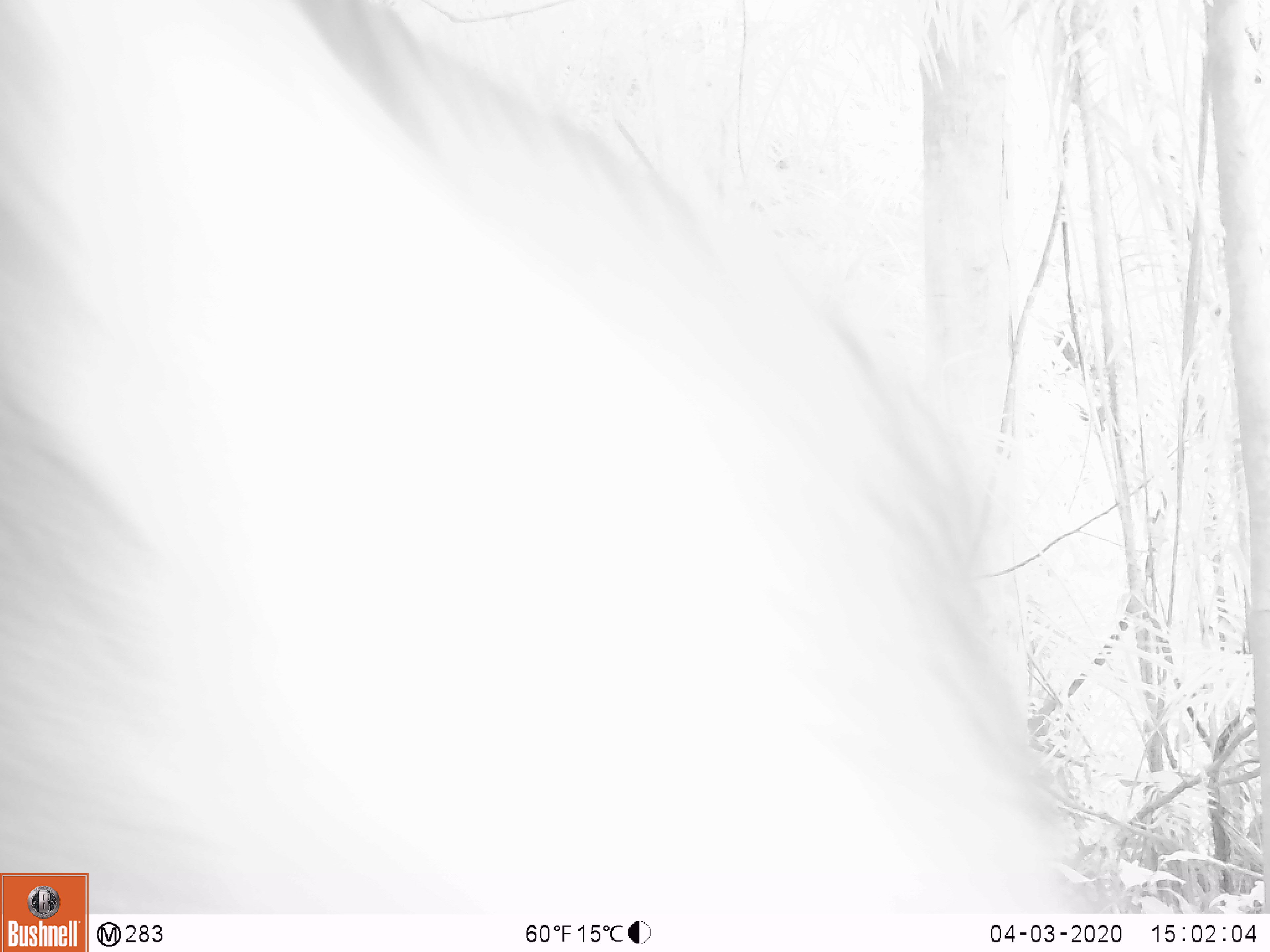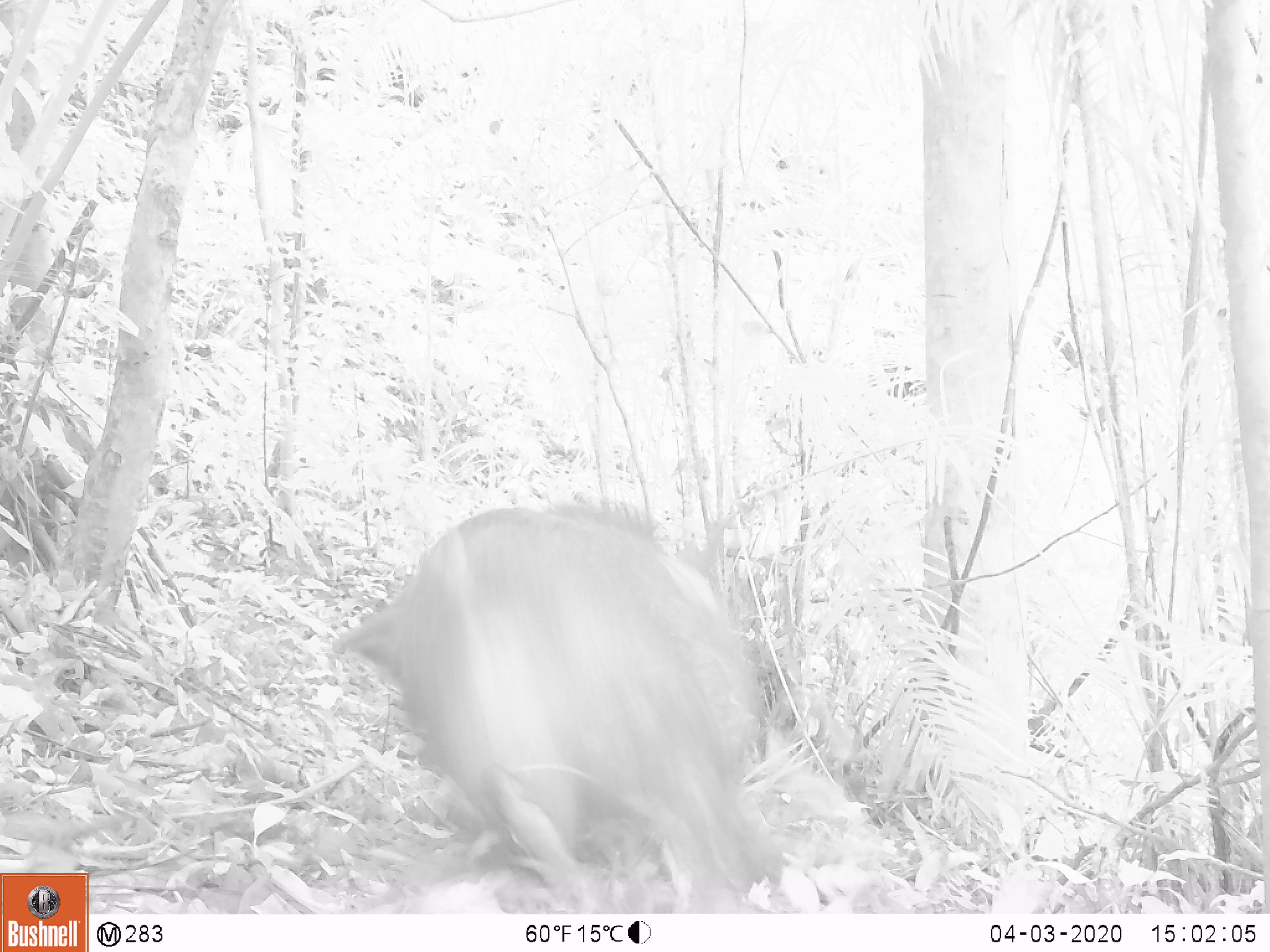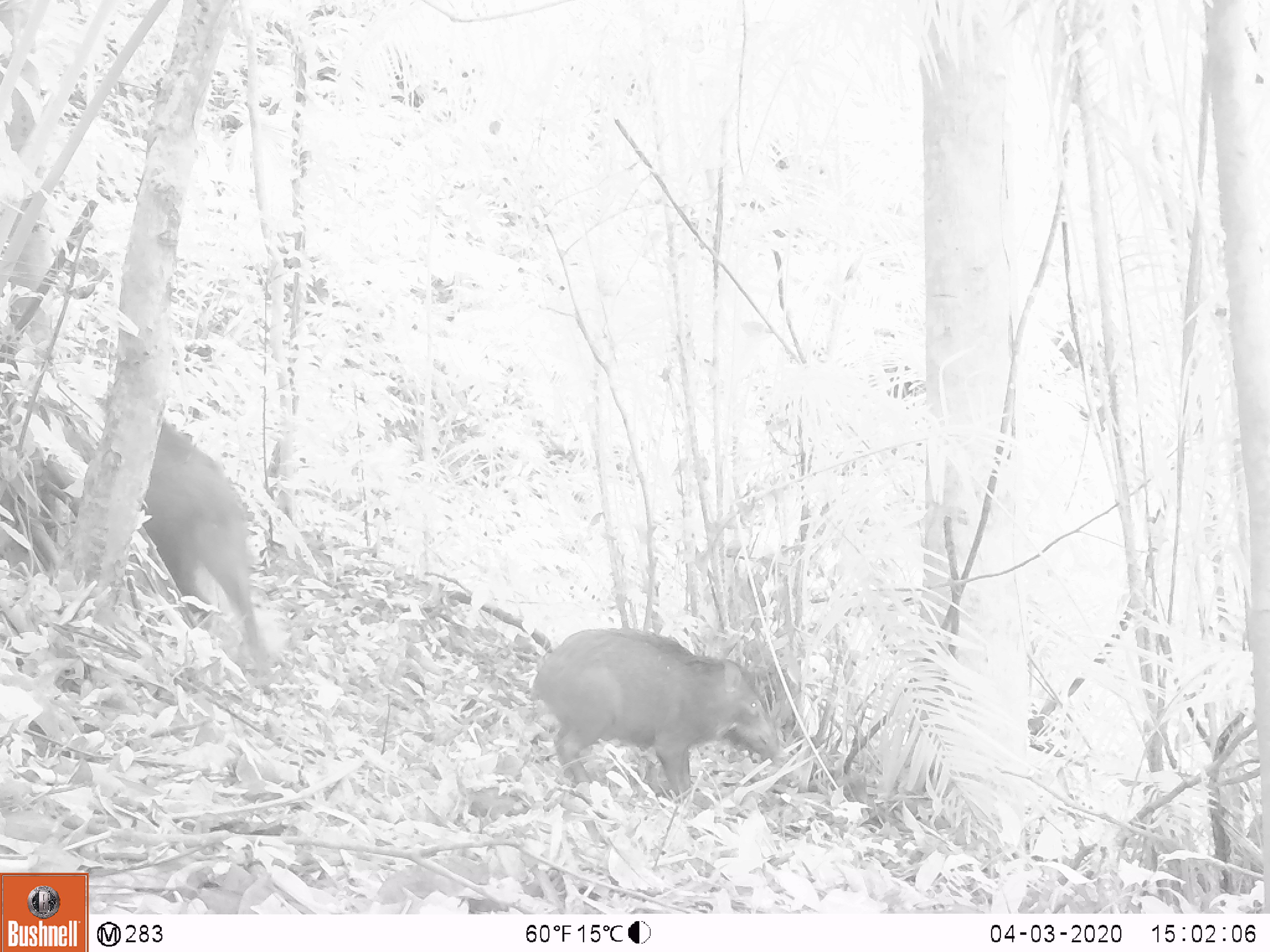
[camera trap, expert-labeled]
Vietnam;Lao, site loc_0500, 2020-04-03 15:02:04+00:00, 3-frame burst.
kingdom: Animalia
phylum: Chordata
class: Mammalia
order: Artiodactyla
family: Suidae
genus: Sus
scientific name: Sus scrofa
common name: eurasian wild pig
Eurasian wild pig (Sus scrofa). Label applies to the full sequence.